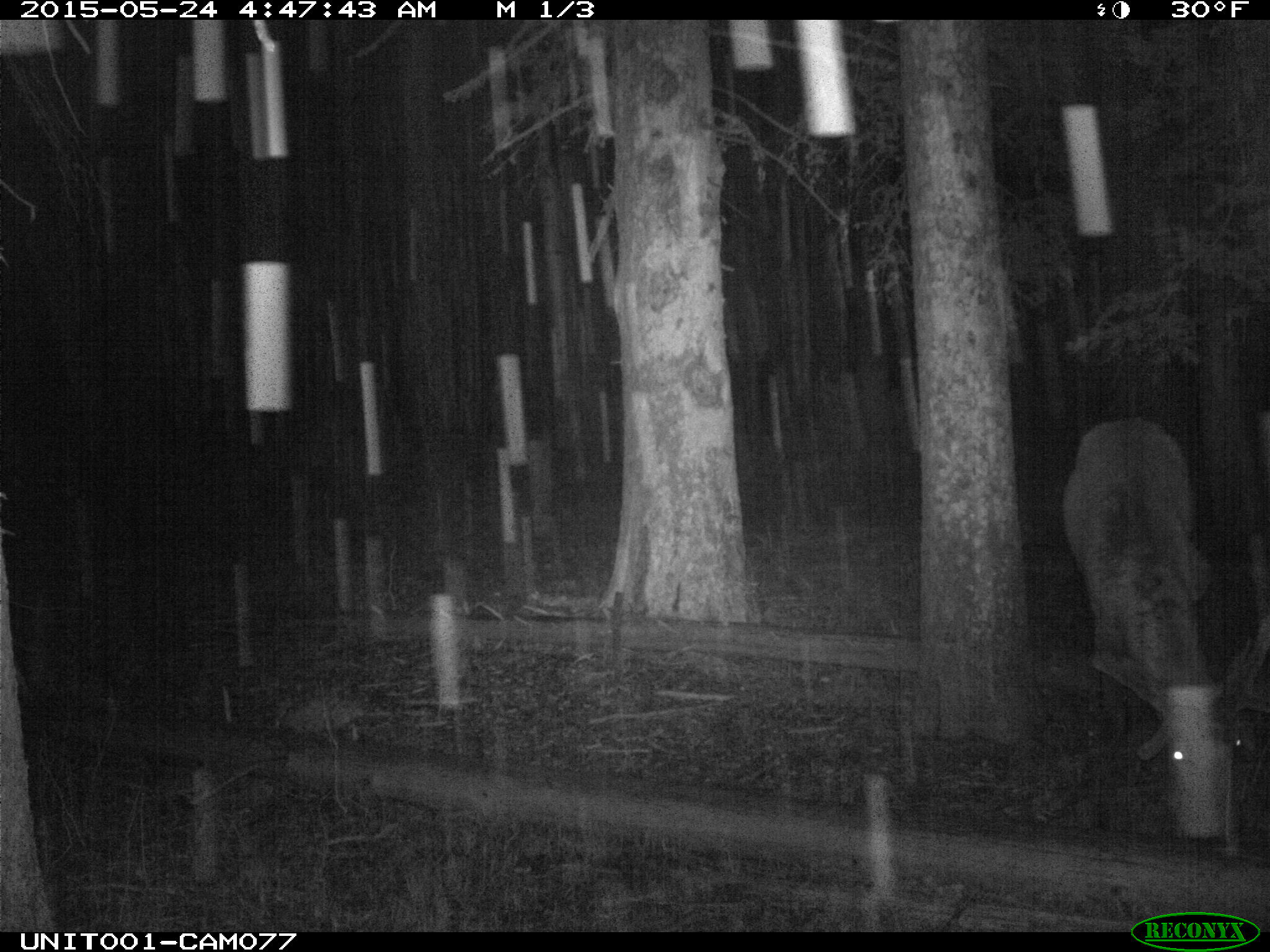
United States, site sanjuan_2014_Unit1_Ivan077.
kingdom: Animalia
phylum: Chordata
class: Mammalia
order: Artiodactyla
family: Cervidae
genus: Cervus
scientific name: Cervus elaphus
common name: red deer